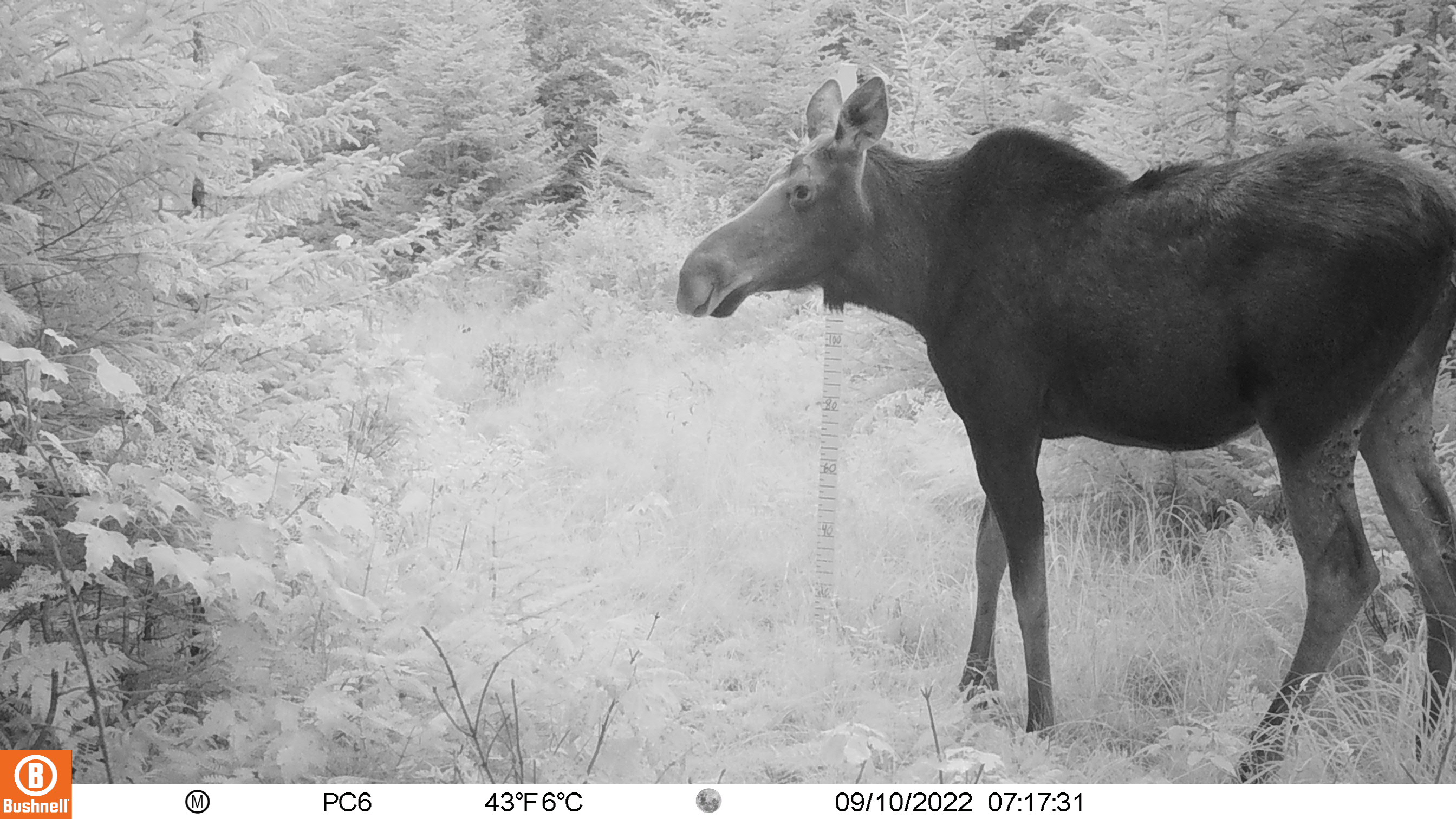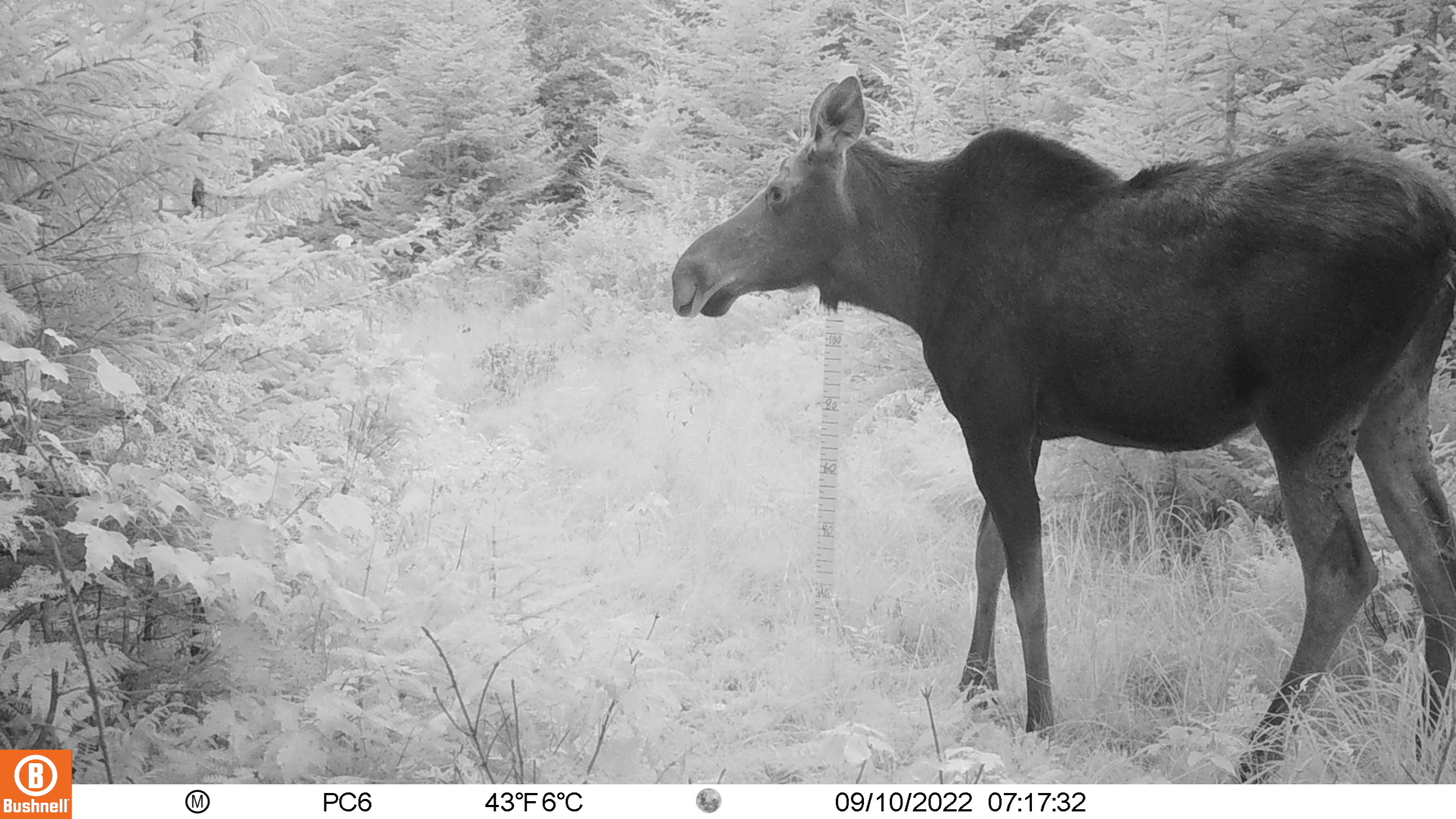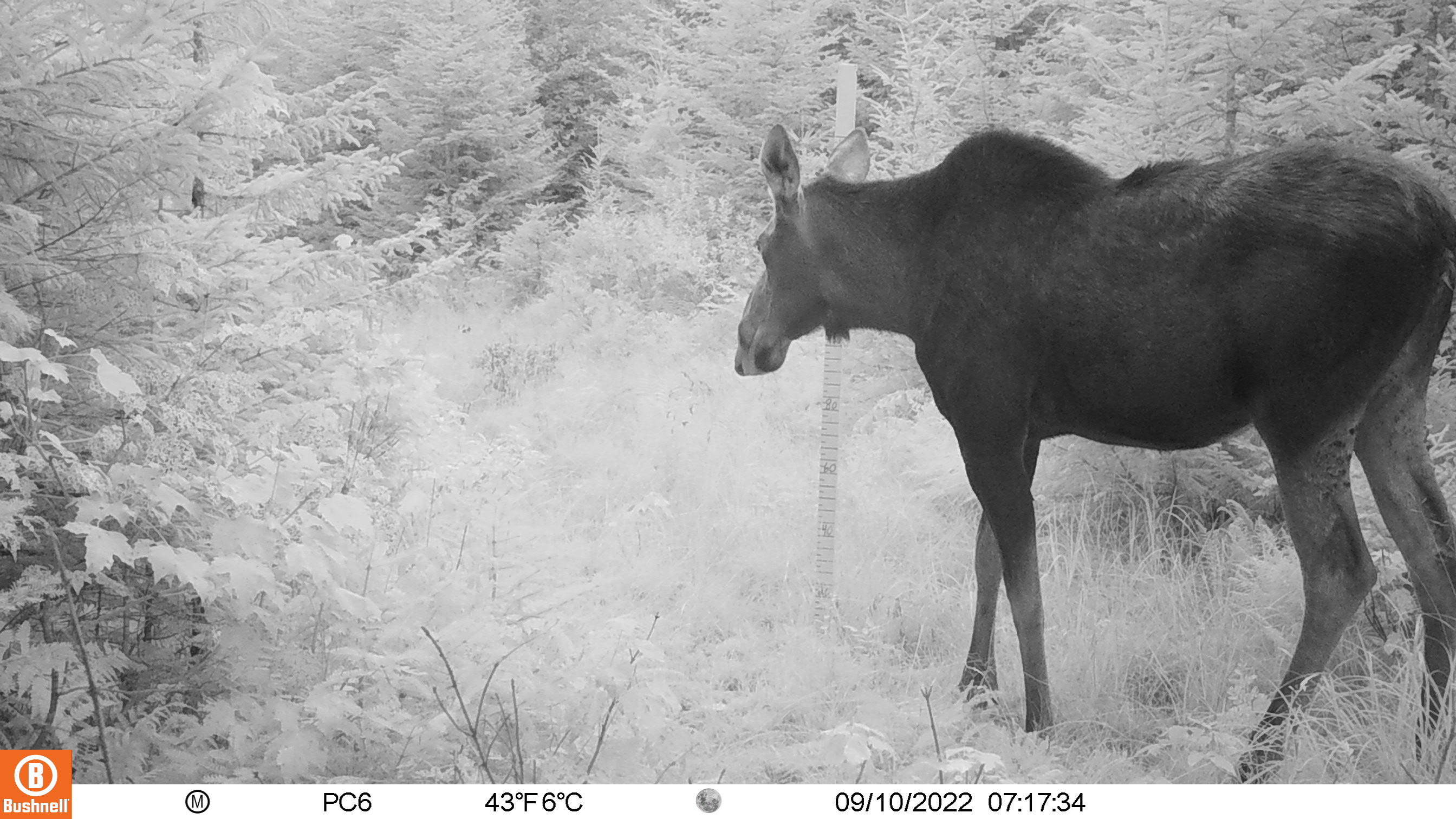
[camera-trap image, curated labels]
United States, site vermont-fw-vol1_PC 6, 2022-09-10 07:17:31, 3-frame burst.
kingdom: Animalia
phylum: Chordata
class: Mammalia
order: Artiodactyla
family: Cervidae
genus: Alces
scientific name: Alces alces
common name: moose